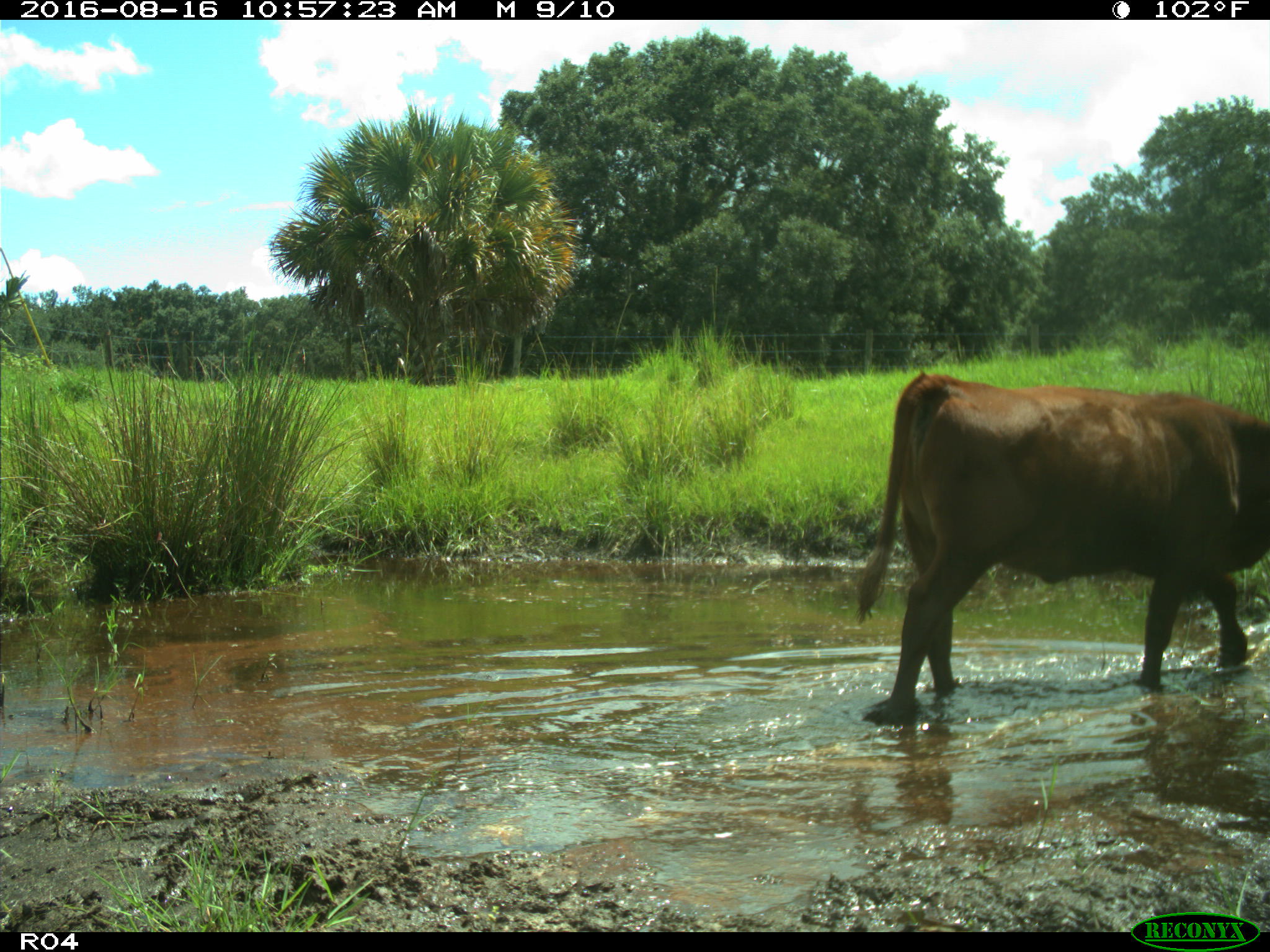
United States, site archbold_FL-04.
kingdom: Animalia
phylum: Chordata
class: Mammalia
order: Artiodactyla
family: Bovidae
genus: Bos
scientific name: Bos taurus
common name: domestic cow